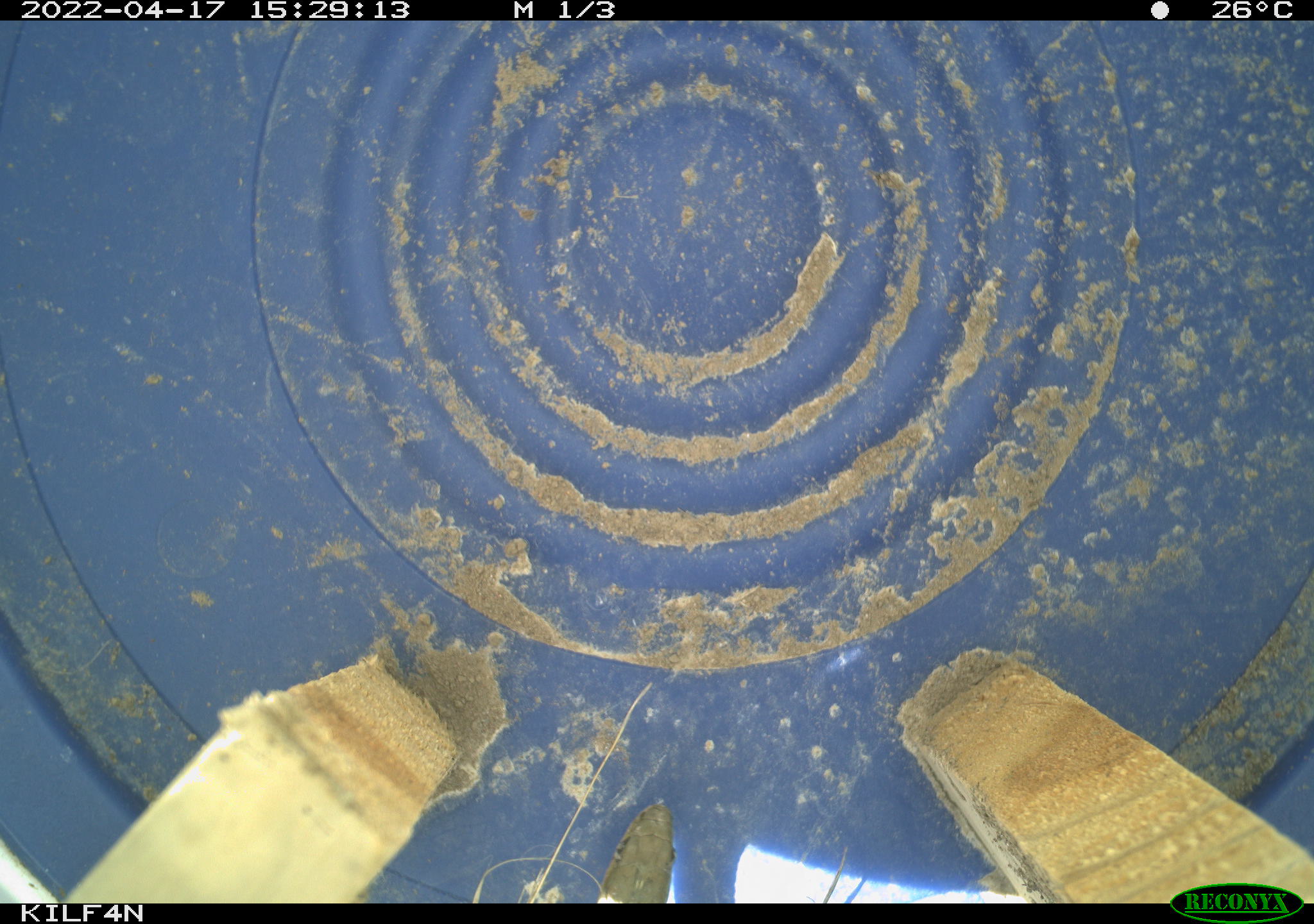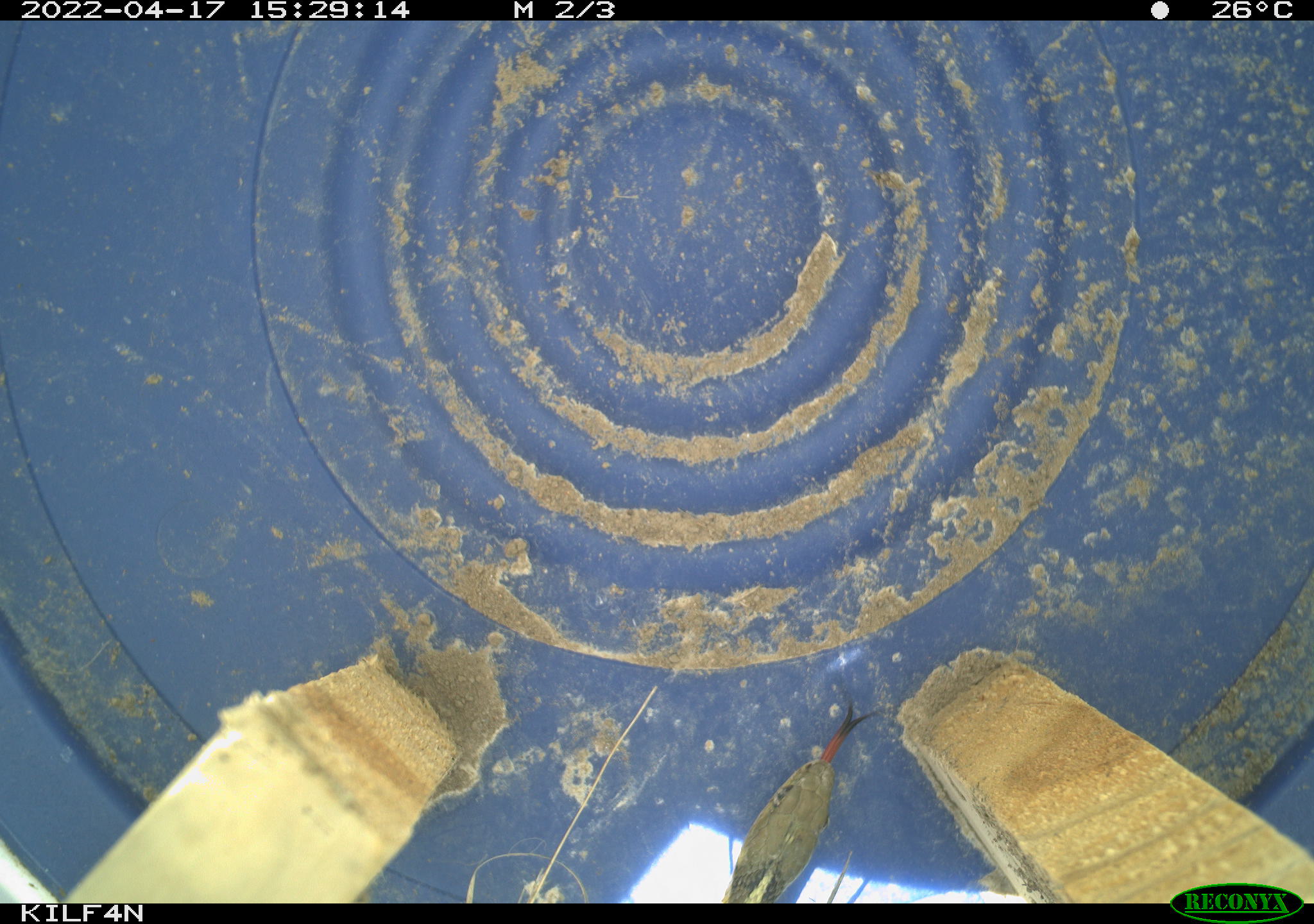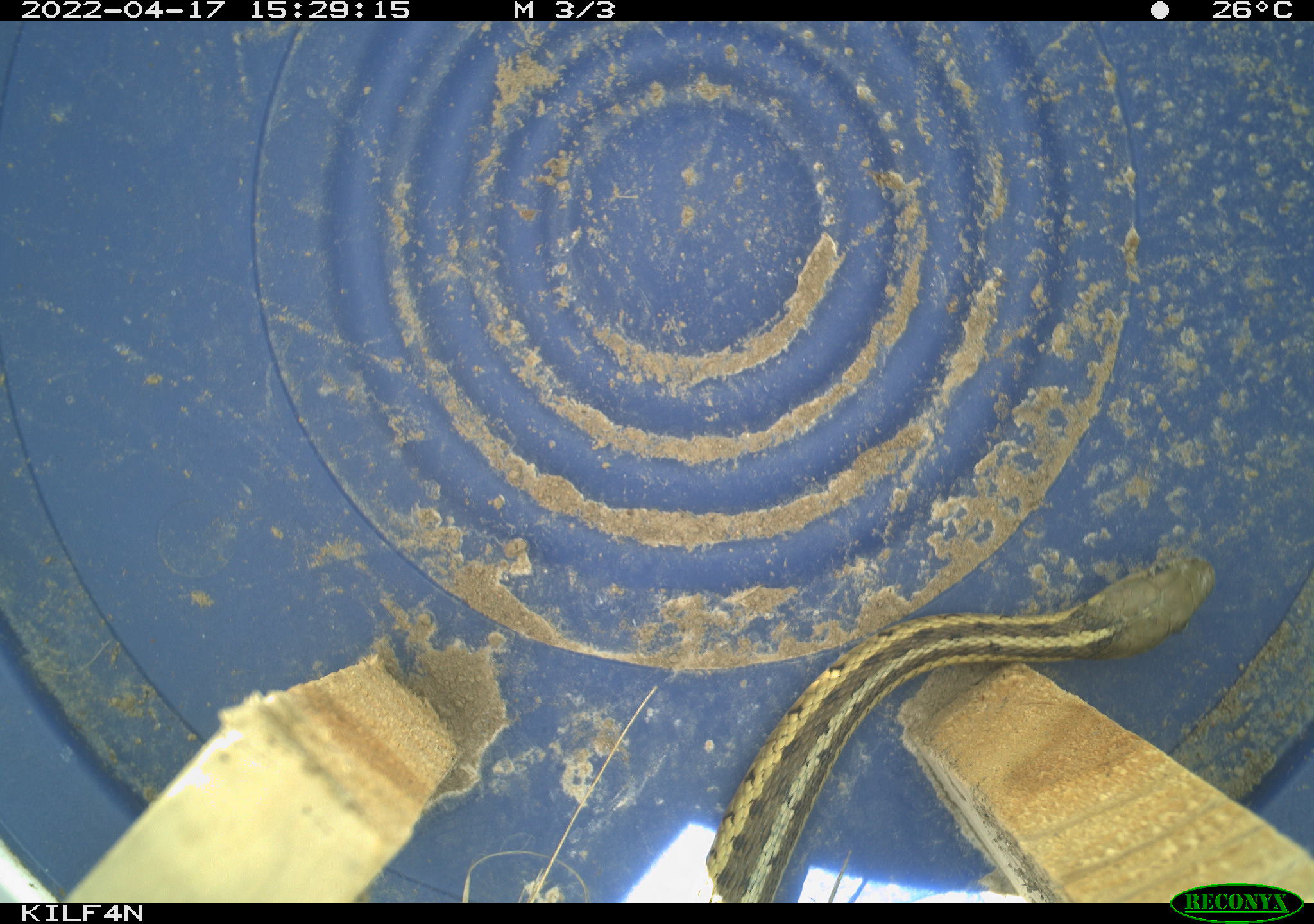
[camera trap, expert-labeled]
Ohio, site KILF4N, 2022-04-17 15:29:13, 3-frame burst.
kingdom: Animalia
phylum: Chordata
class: Reptilia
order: Squamata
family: Colubridae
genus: Thamnophis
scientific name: Thamnophis sirtalis sirtalis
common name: eastern gartersnake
Eastern gartersnake (Thamnophis sirtalis sirtalis).